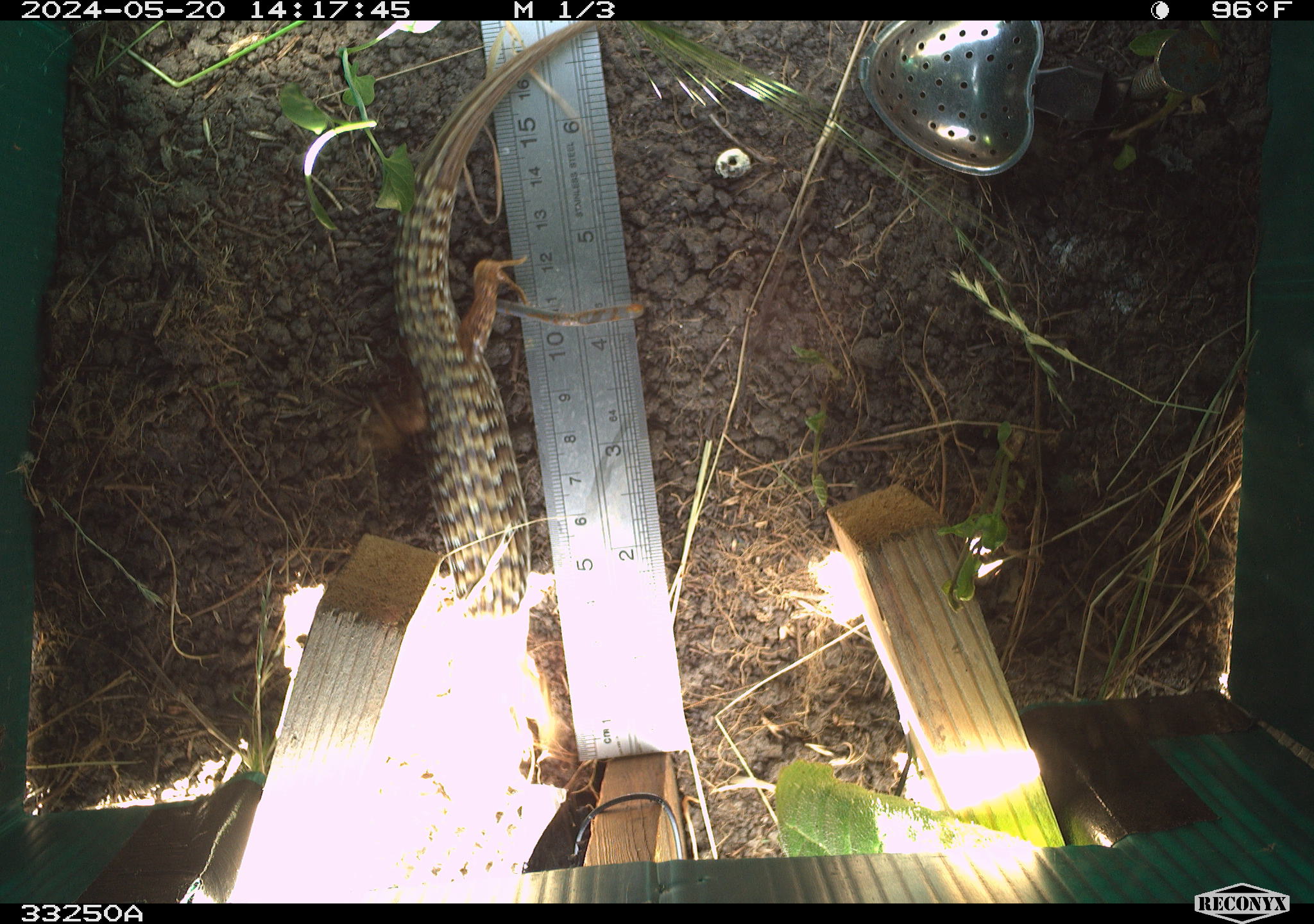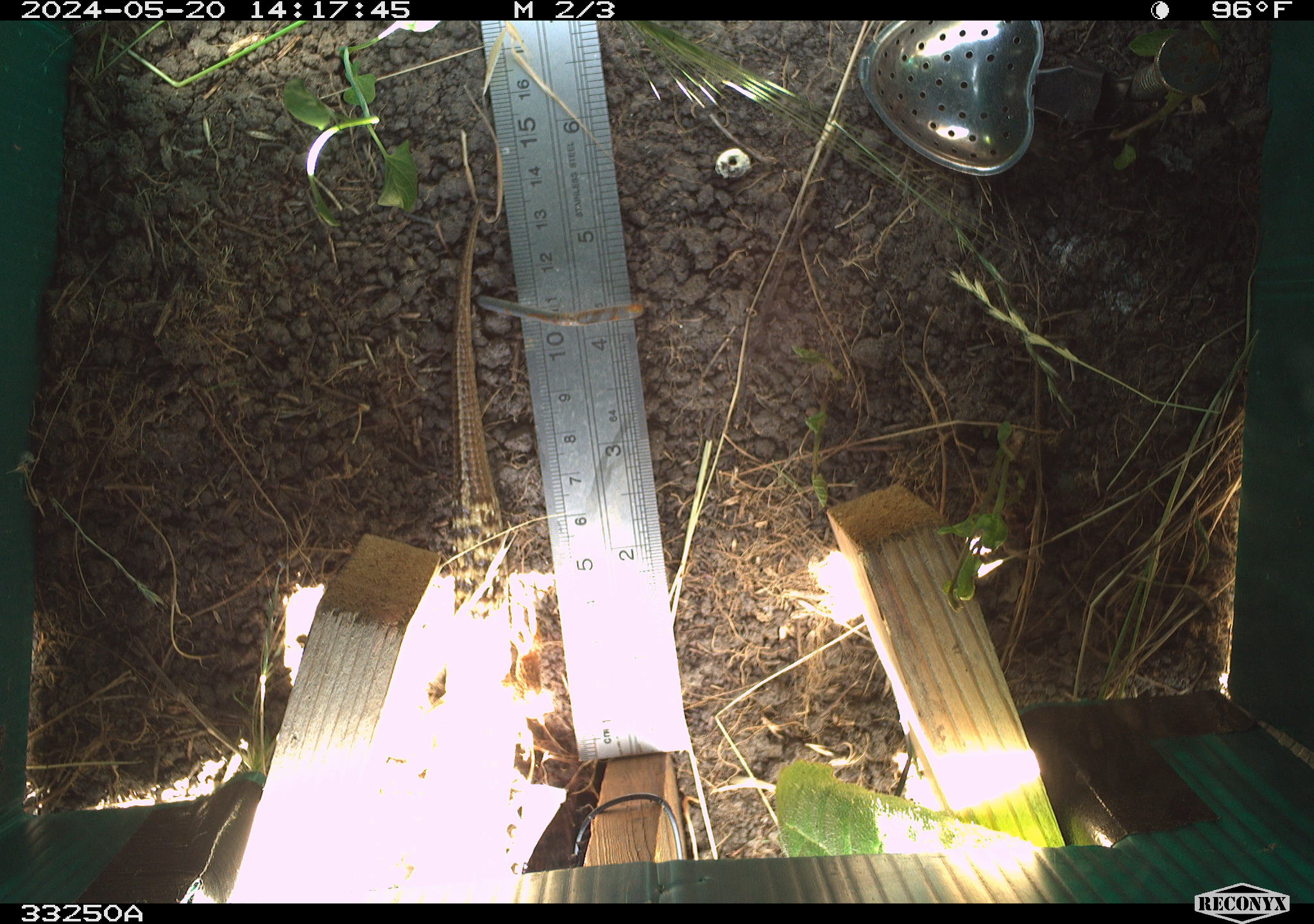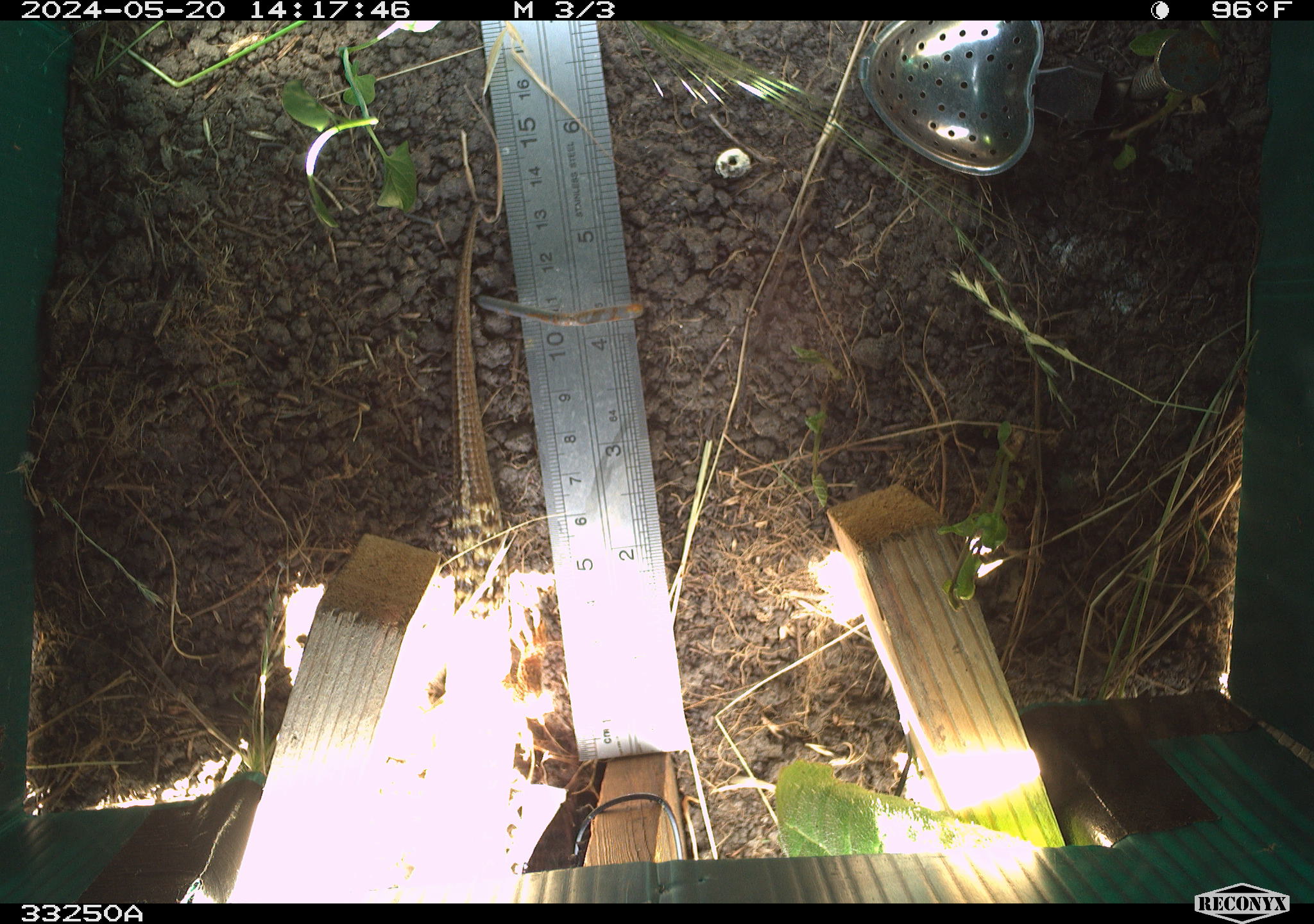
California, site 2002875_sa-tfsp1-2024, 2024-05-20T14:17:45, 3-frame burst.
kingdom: Animalia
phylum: Chordata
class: Reptilia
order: Squamata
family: Anguidae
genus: Elgaria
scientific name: Elgaria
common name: alligator lizards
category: elgaria species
Elgaria species (alligator lizards) (Elgaria).